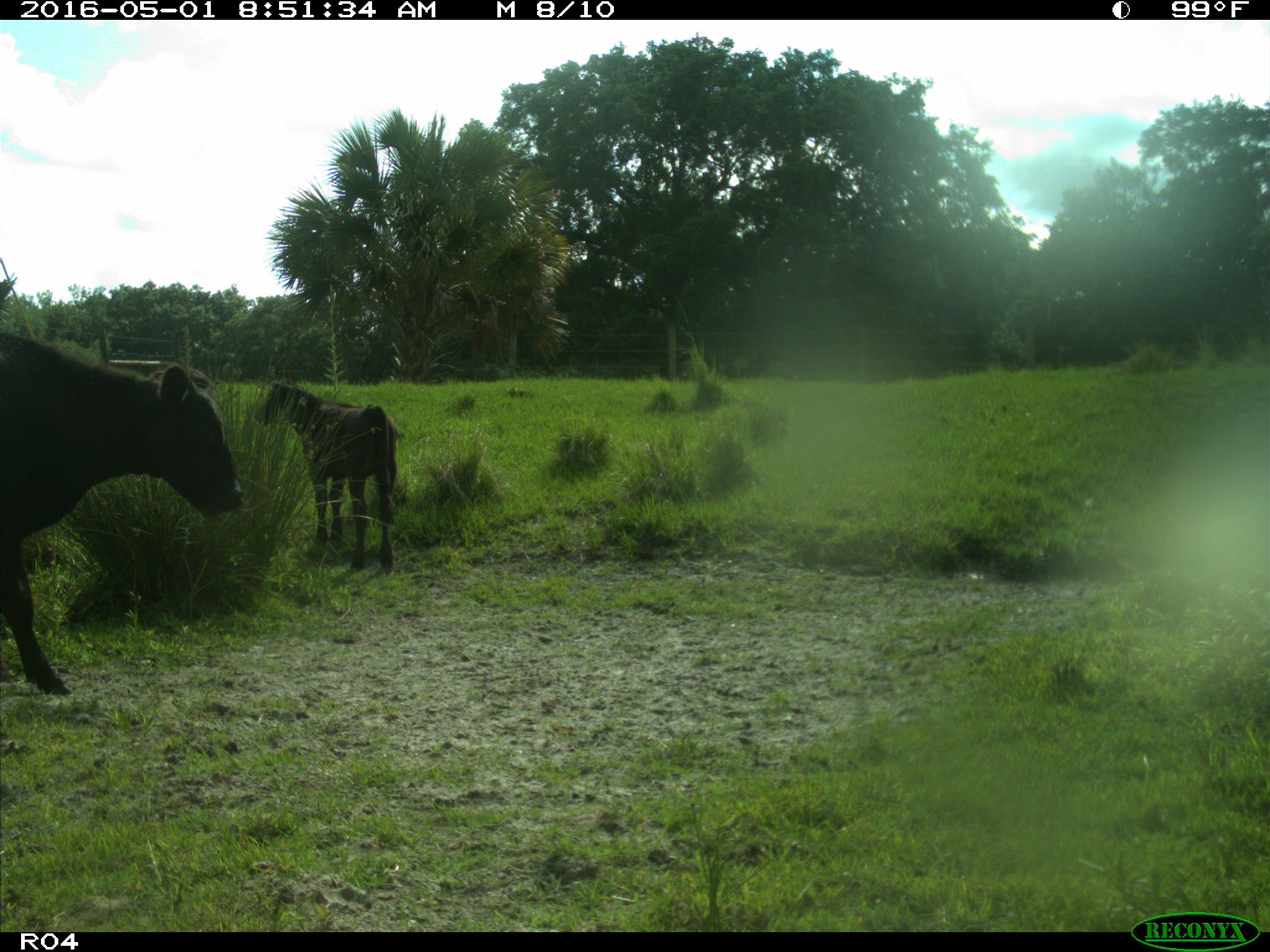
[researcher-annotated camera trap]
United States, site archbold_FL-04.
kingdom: Animalia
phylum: Chordata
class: Mammalia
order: Artiodactyla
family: Bovidae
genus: Bos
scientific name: Bos taurus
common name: domestic cow